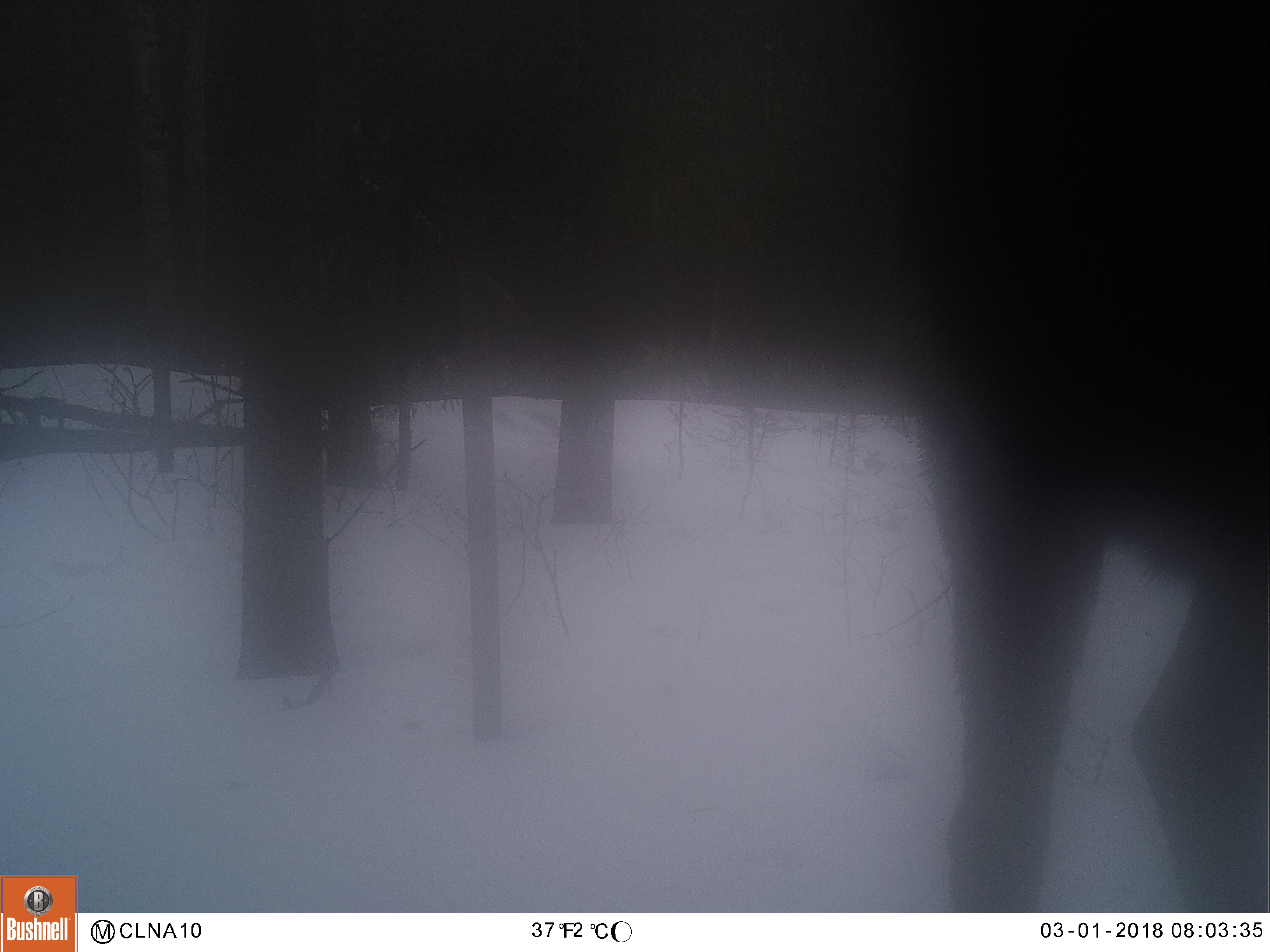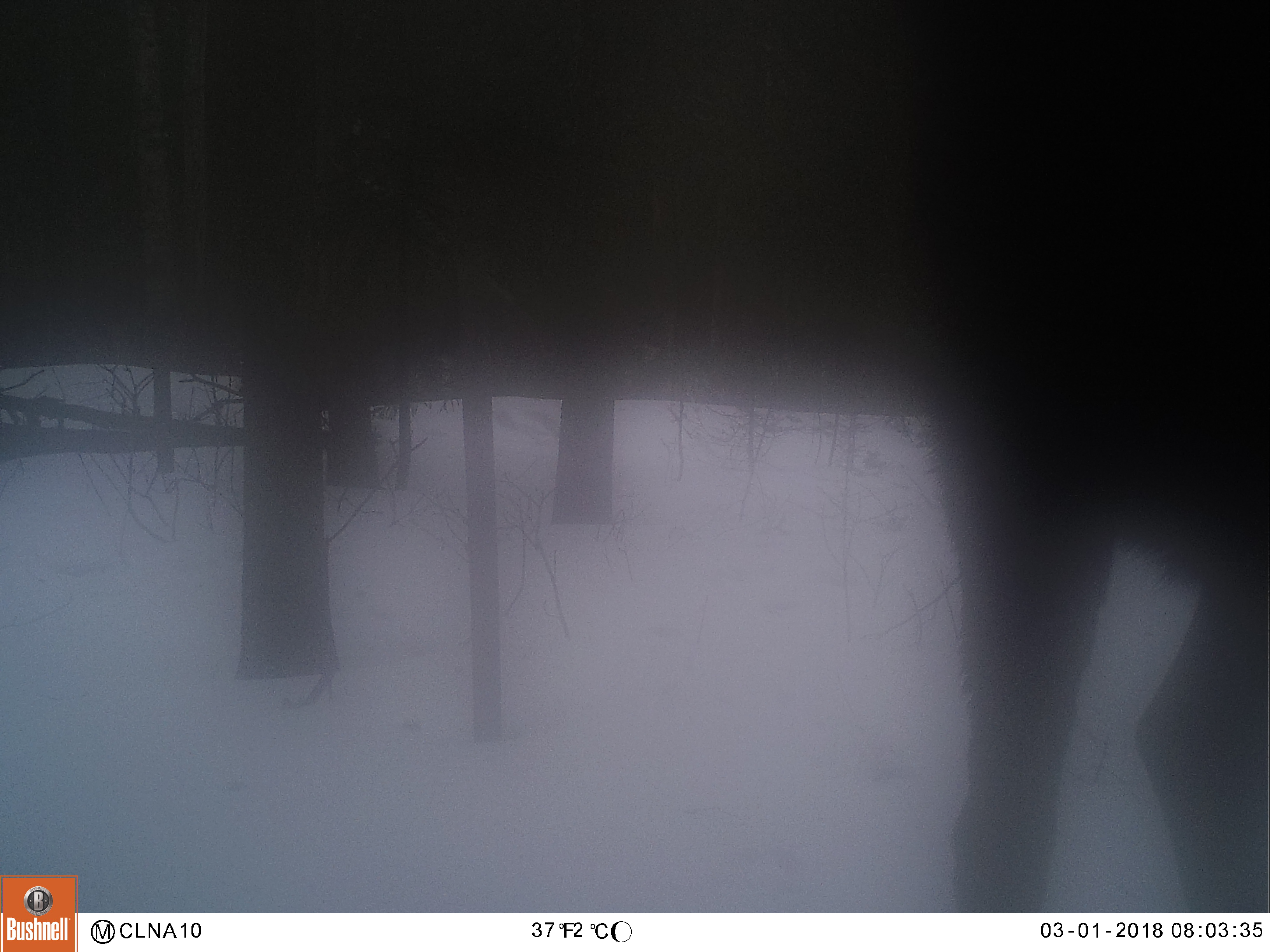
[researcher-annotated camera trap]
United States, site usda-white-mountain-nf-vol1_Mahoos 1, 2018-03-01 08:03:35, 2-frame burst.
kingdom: Animalia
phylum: Chordata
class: Mammalia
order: Artiodactyla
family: Cervidae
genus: Alces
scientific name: Alces alces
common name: moose